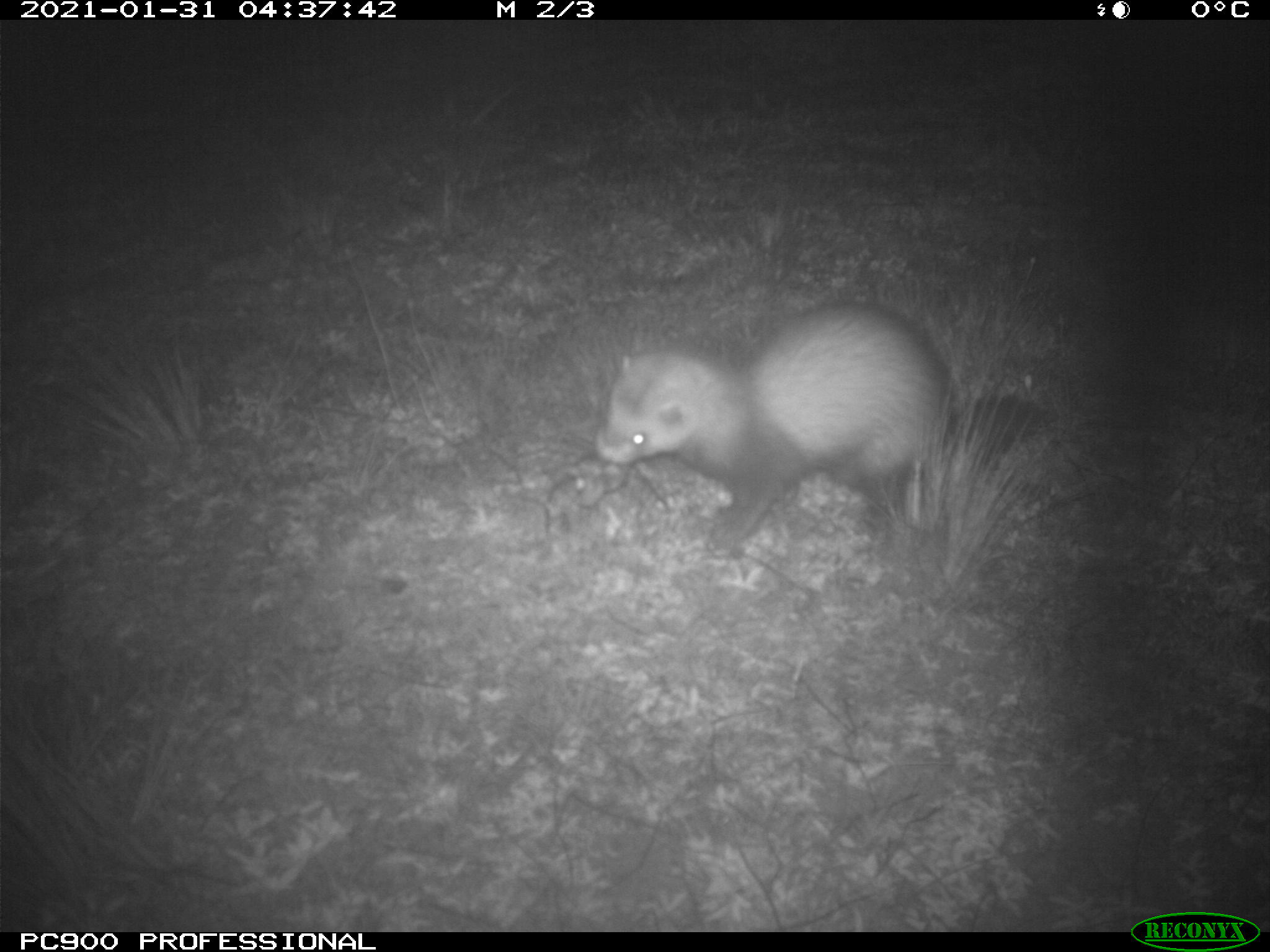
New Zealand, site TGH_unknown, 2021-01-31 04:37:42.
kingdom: Animalia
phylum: Chordata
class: Mammalia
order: Carnivora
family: Mustelidae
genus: Mustela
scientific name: Mustela furo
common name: ferret